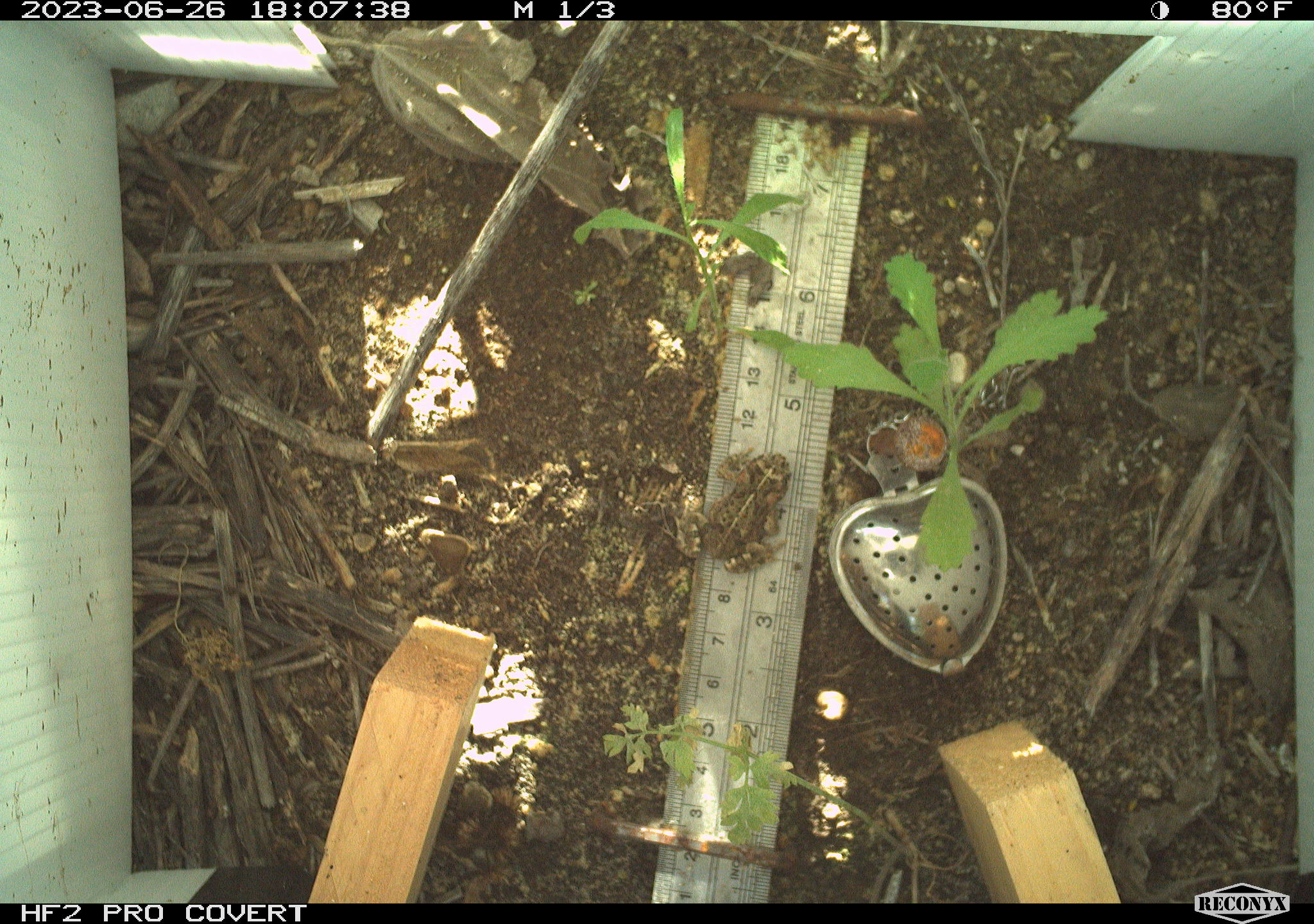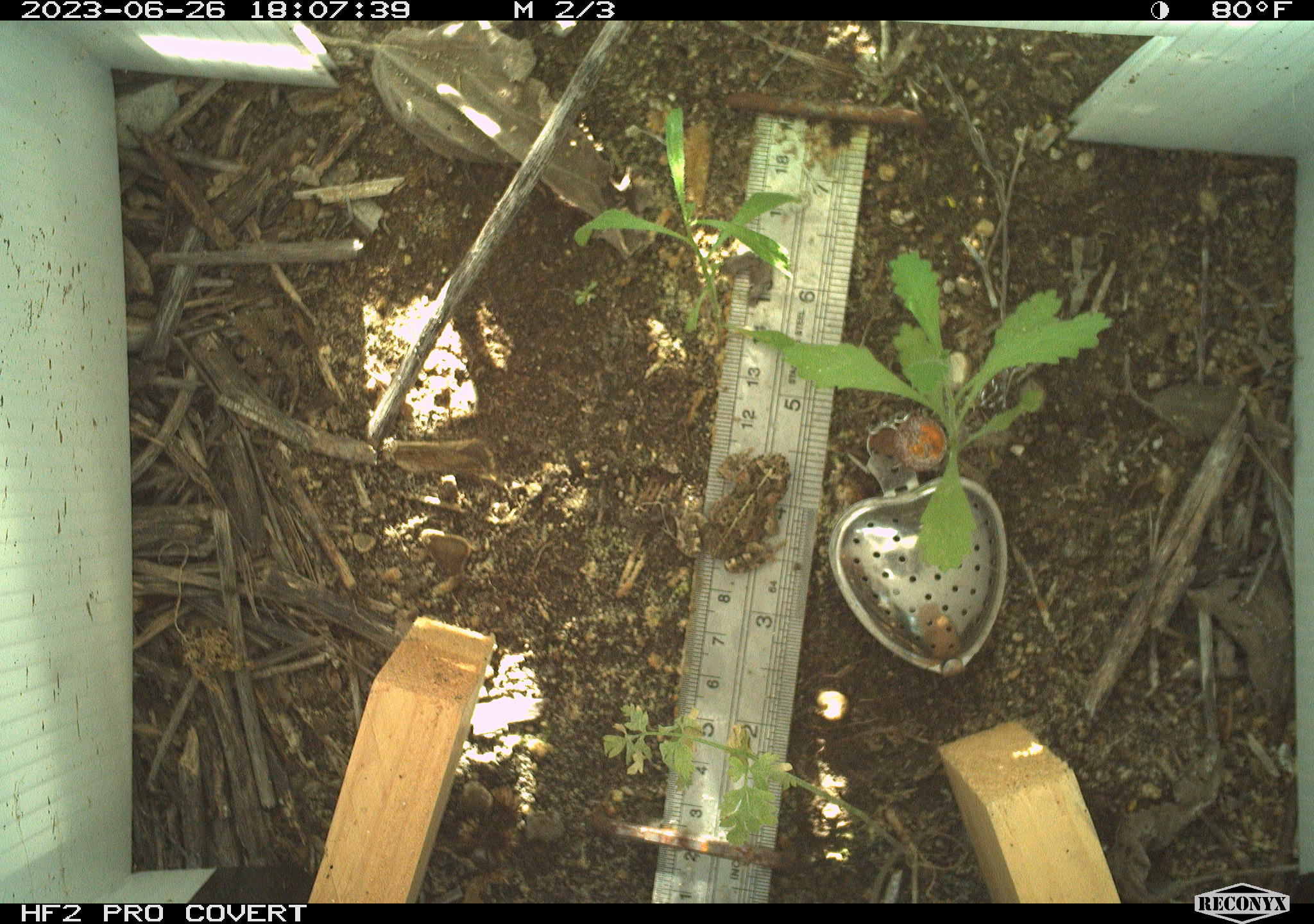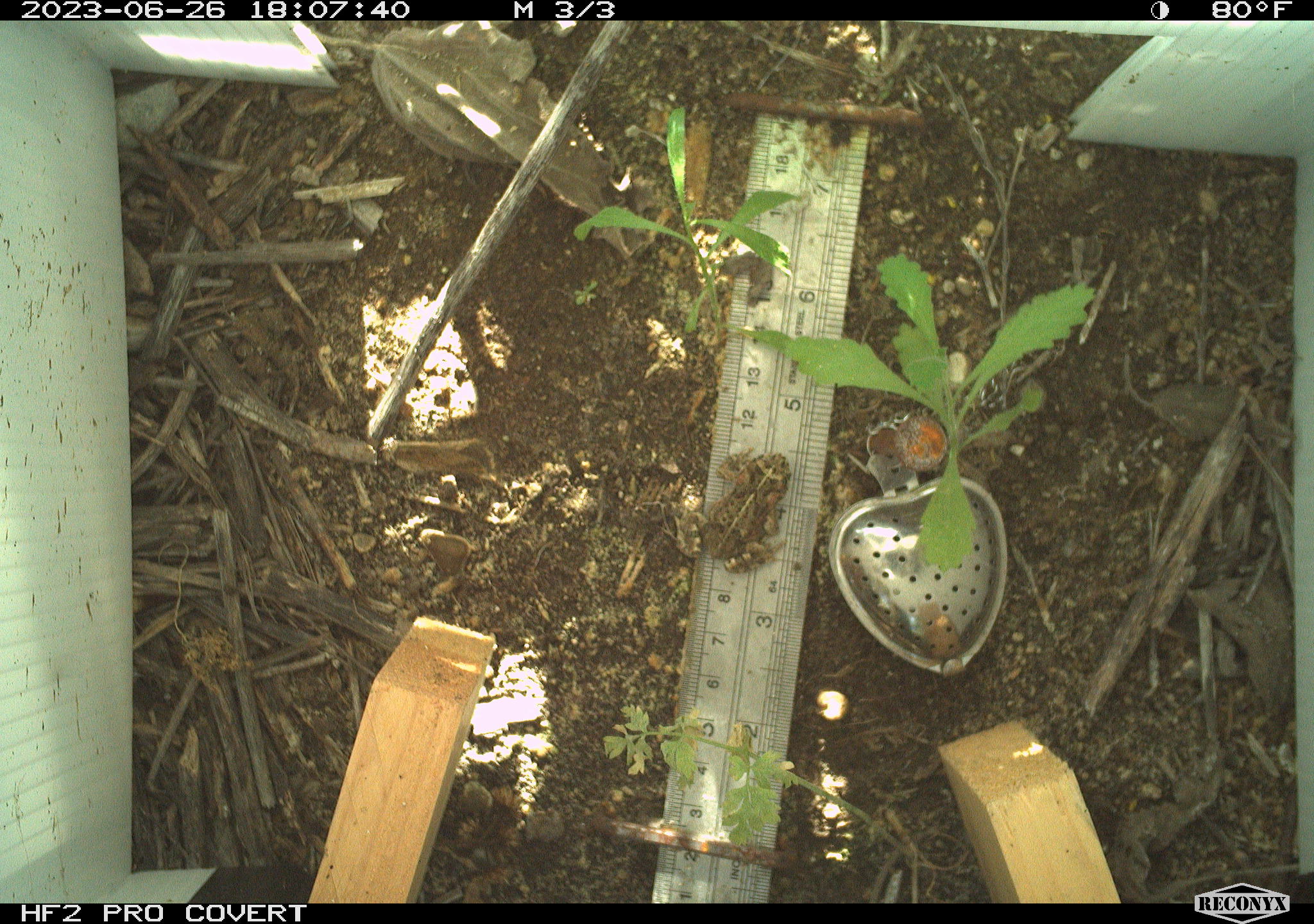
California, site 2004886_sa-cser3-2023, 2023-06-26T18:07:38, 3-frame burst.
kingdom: Animalia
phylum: Chordata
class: Amphibia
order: Anura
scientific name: Anura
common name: frogs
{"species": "frogs (Anura)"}